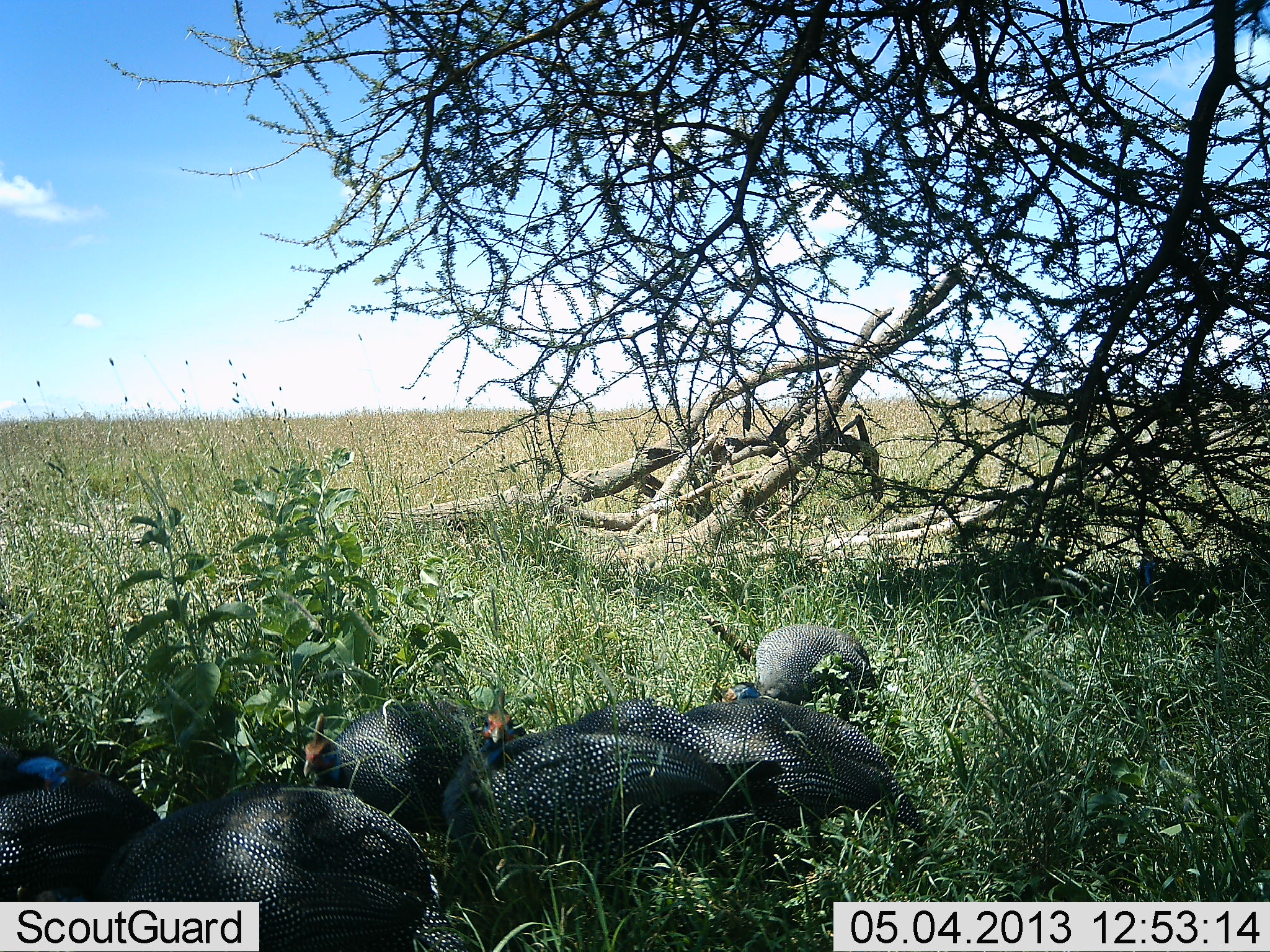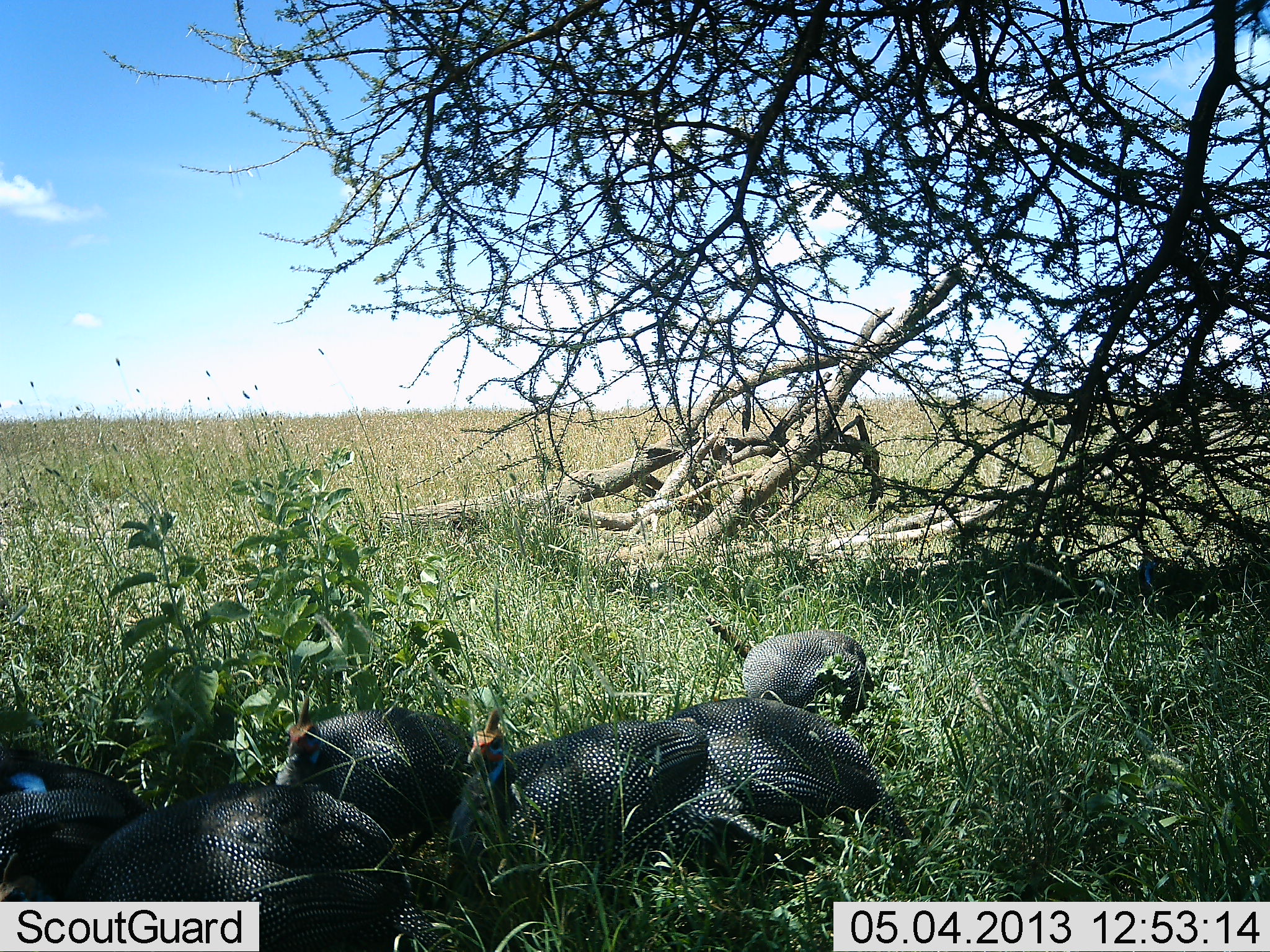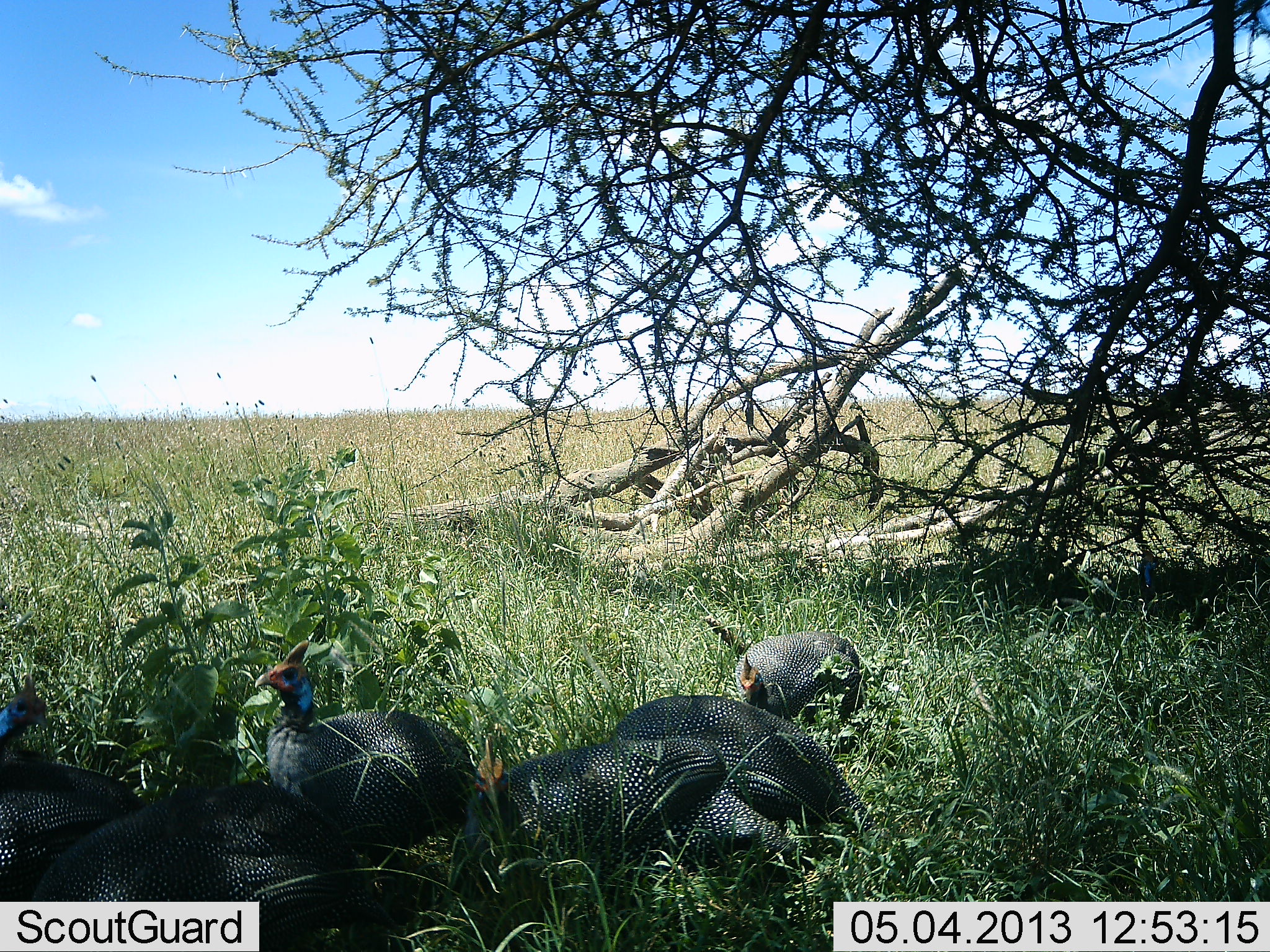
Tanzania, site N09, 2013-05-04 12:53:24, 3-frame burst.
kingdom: Animalia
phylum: Chordata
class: Aves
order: Galliformes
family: Numididae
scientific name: Numididae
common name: guinea fowl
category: guineafowl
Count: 6.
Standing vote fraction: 20%.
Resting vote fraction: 30%.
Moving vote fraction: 30%.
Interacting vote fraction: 0%.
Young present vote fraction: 0%.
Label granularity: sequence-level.